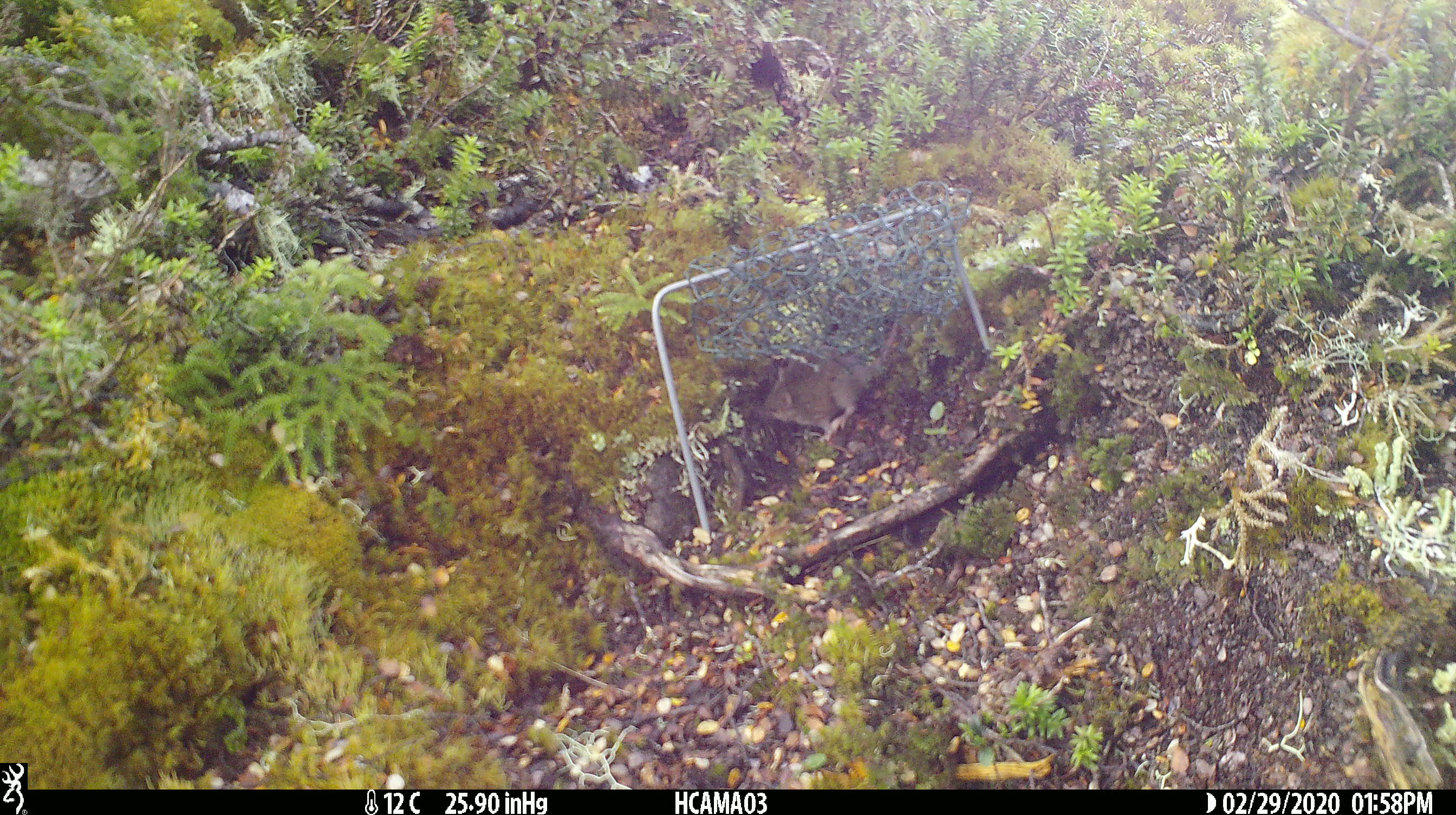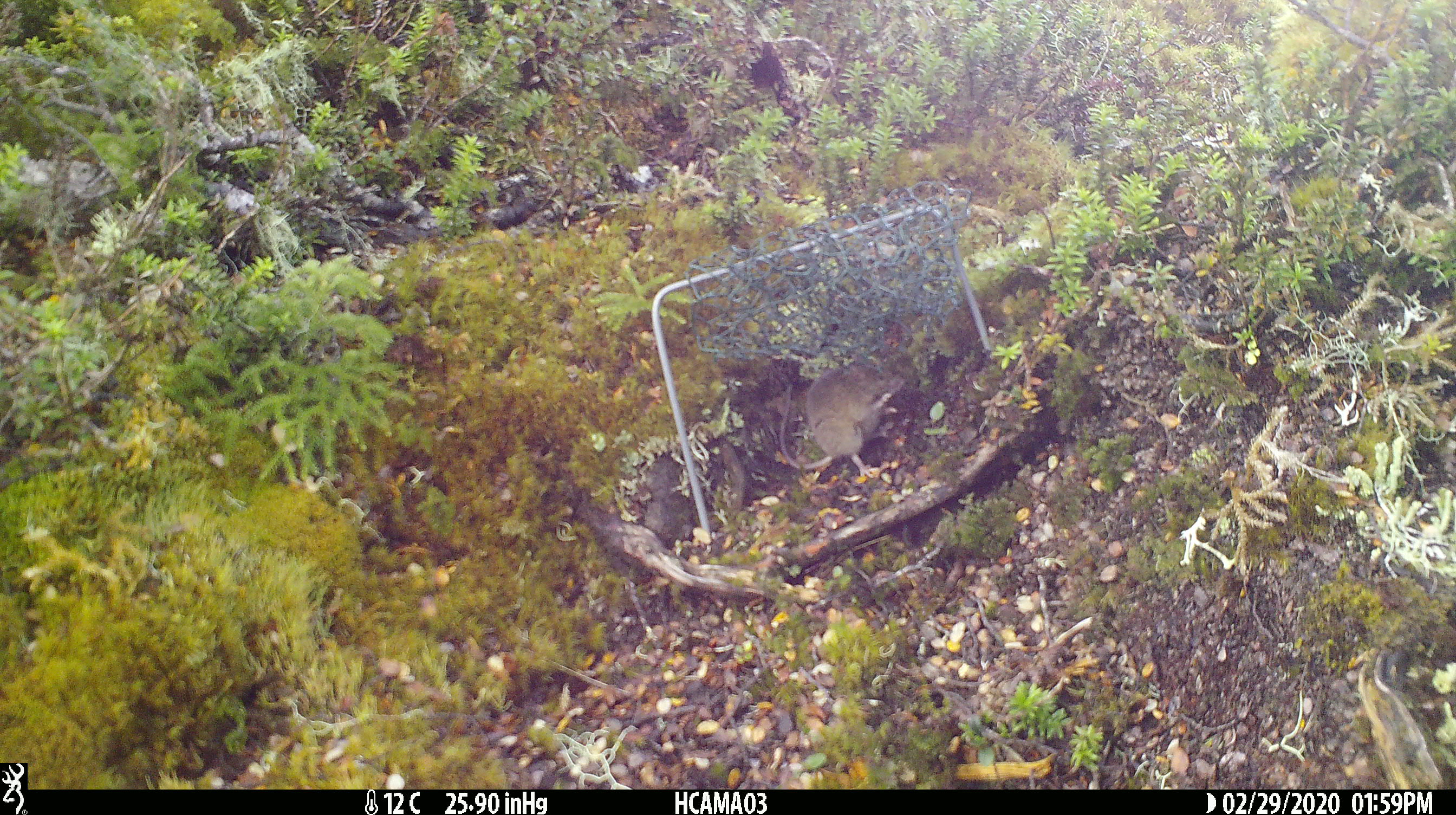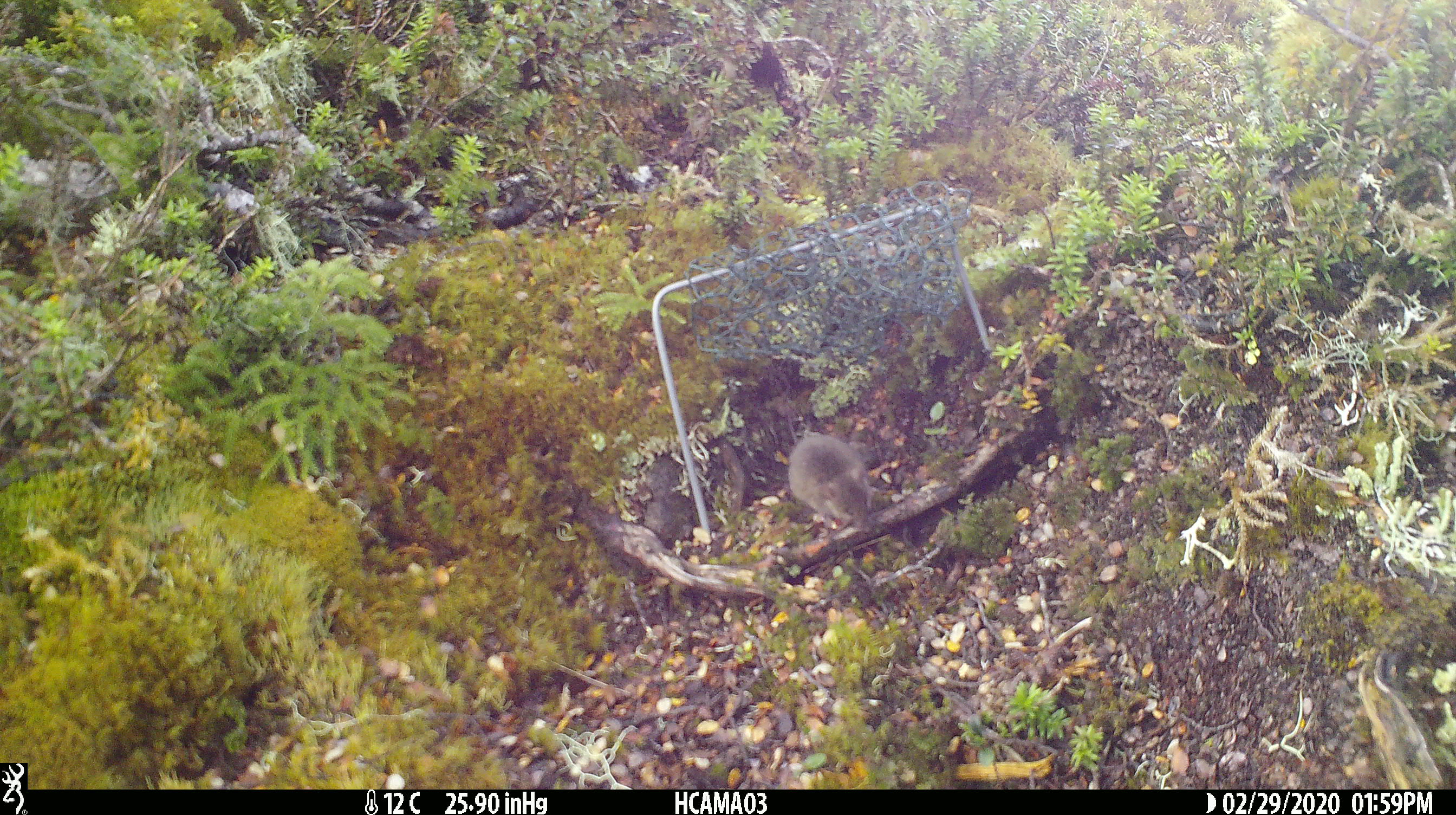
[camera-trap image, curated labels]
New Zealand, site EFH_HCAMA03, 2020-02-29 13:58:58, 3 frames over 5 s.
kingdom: Animalia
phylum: Chordata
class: Mammalia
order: Rodentia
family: Muridae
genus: Mus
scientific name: Mus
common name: mouse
Mouse (Mus).